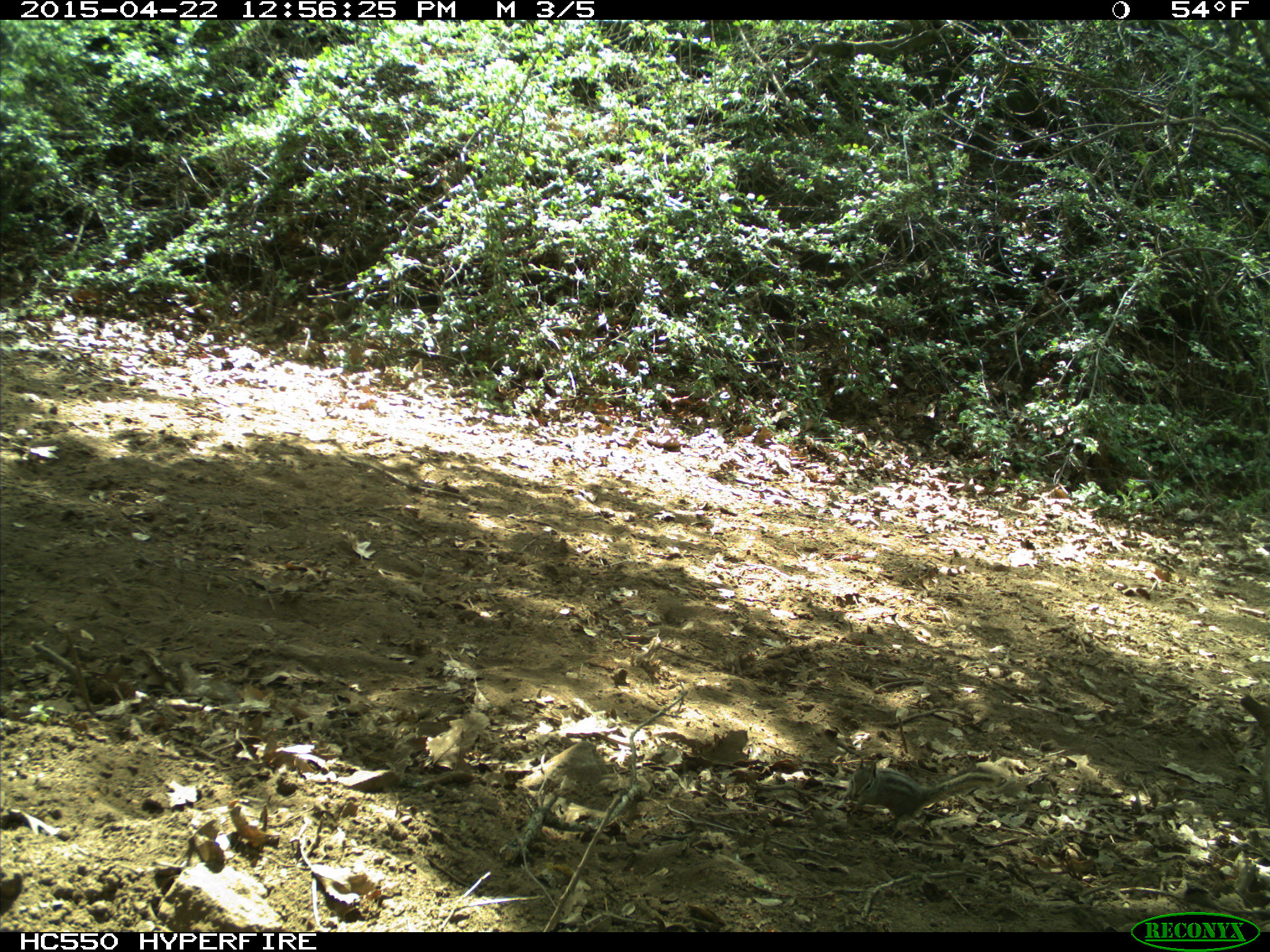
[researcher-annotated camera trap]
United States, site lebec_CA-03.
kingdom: Animalia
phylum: Chordata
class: Mammalia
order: Rodentia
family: Sciuridae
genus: Tamias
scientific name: Tamias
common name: chipmunk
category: unidentified chipmunk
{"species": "unidentified chipmunk (chipmunk) (Tamias)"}